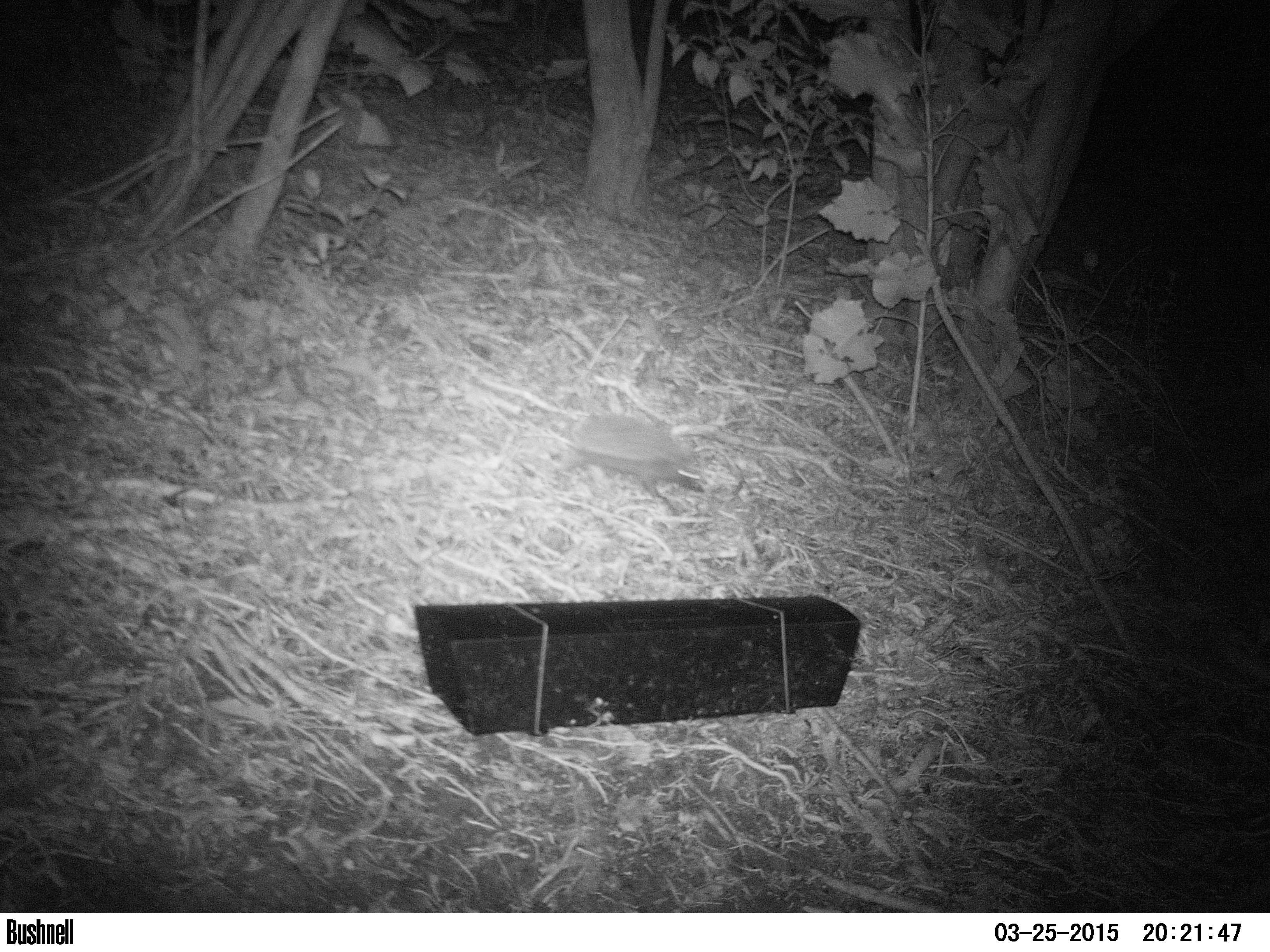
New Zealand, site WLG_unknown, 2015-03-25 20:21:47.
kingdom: Animalia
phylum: Chordata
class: Mammalia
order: Eulipotyphla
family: Erinaceidae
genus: Erinaceus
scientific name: Erinaceus europaeus europaeus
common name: european hedgehog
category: hedgehog